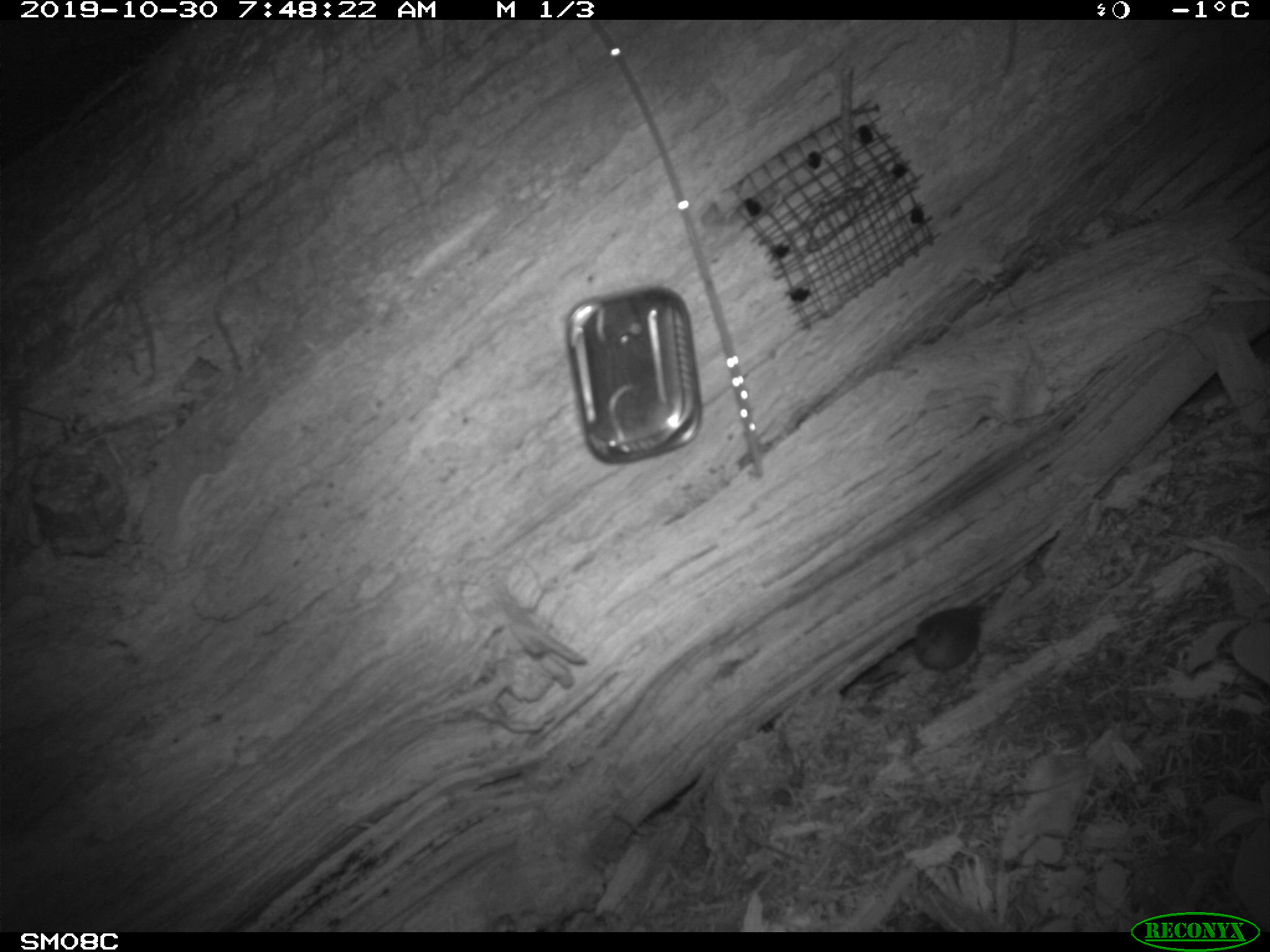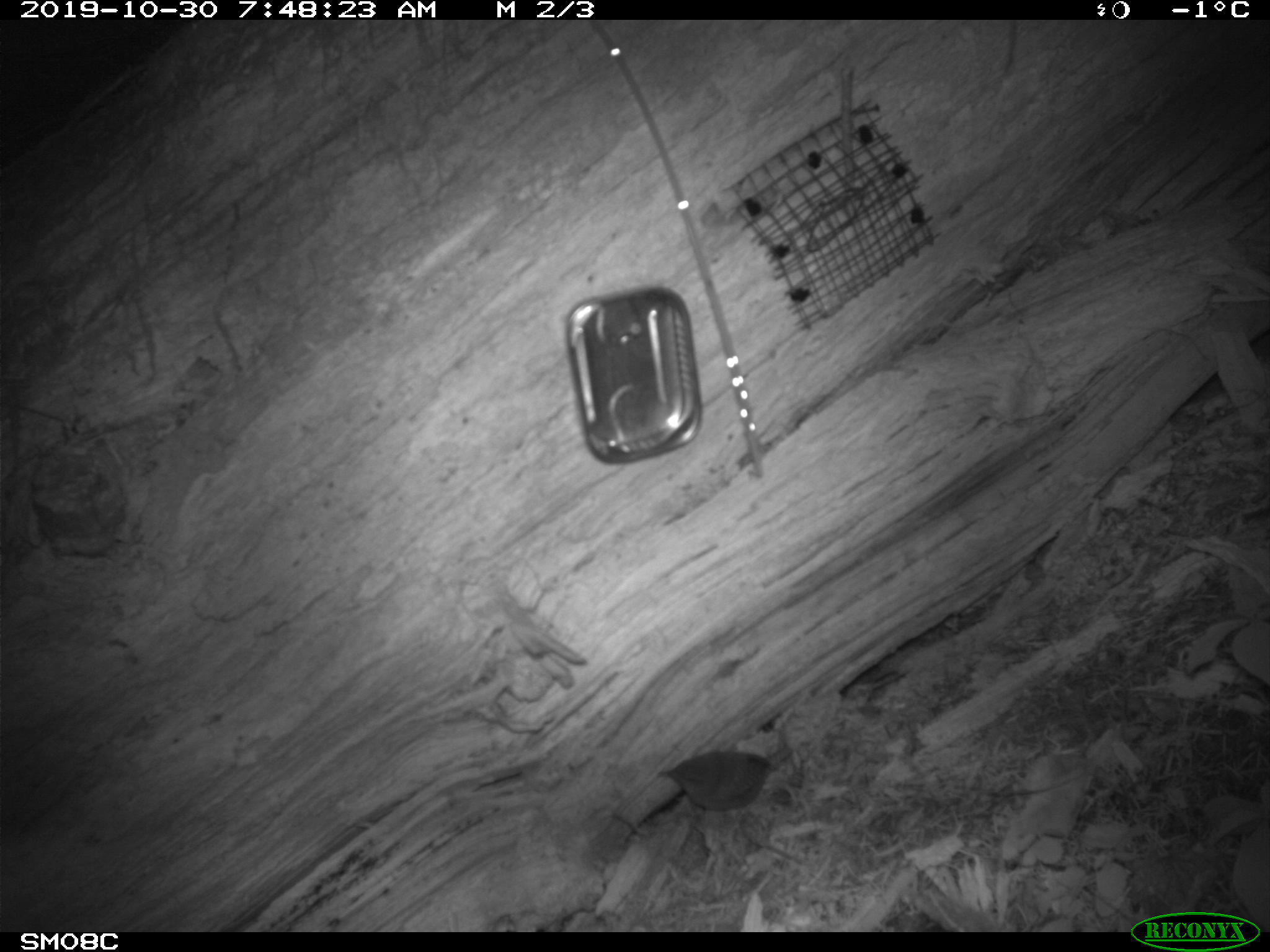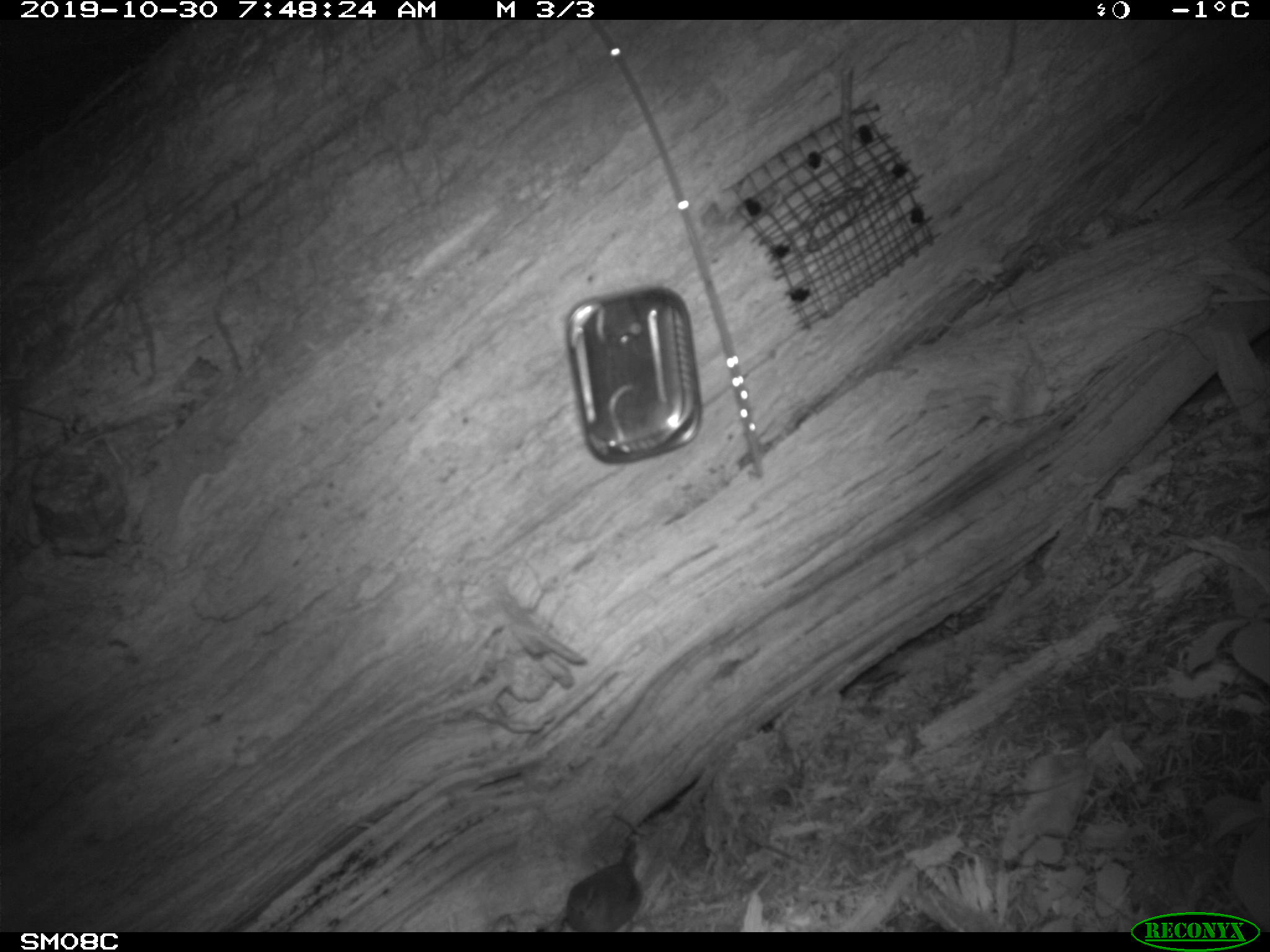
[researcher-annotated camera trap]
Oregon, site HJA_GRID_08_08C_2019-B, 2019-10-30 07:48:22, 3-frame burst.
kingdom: Animalia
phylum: Chordata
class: Aves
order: Passeriformes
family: Troglodytidae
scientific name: Troglodytidae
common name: wrens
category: troglodytidae family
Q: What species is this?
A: Troglodytidae family (wrens) (Troglodytidae).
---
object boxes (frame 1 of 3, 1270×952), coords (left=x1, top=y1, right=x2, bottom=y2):
troglodytidae family: (left=892, top=578, right=1021, bottom=695)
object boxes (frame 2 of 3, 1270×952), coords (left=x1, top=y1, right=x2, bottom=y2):
troglodytidae family: (left=632, top=750, right=775, bottom=830)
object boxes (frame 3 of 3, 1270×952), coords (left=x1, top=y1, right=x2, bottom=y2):
troglodytidae family: (left=548, top=823, right=649, bottom=933)